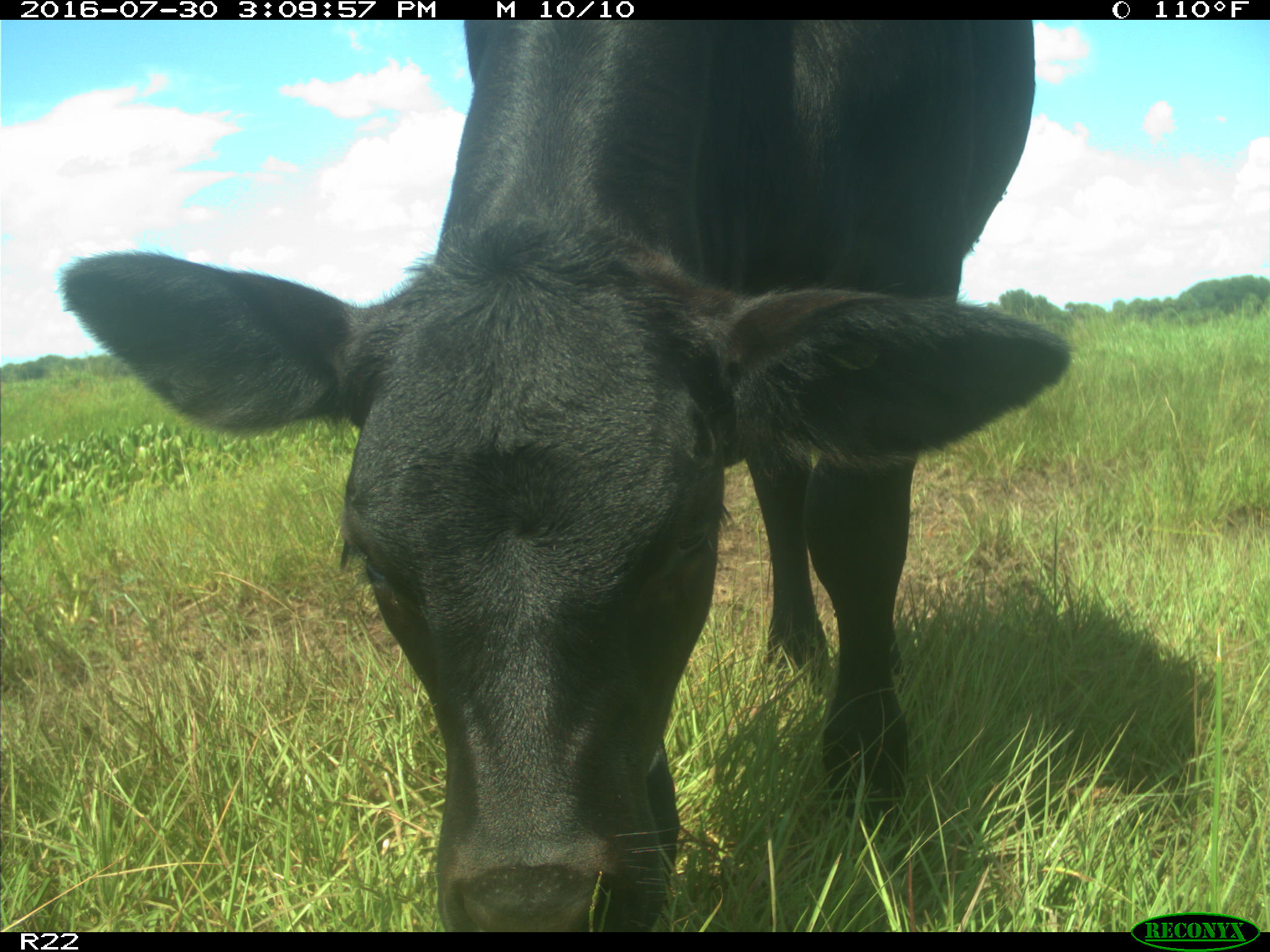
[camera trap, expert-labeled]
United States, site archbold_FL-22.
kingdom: Animalia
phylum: Chordata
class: Mammalia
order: Artiodactyla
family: Bovidae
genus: Bos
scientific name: Bos taurus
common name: domestic cow